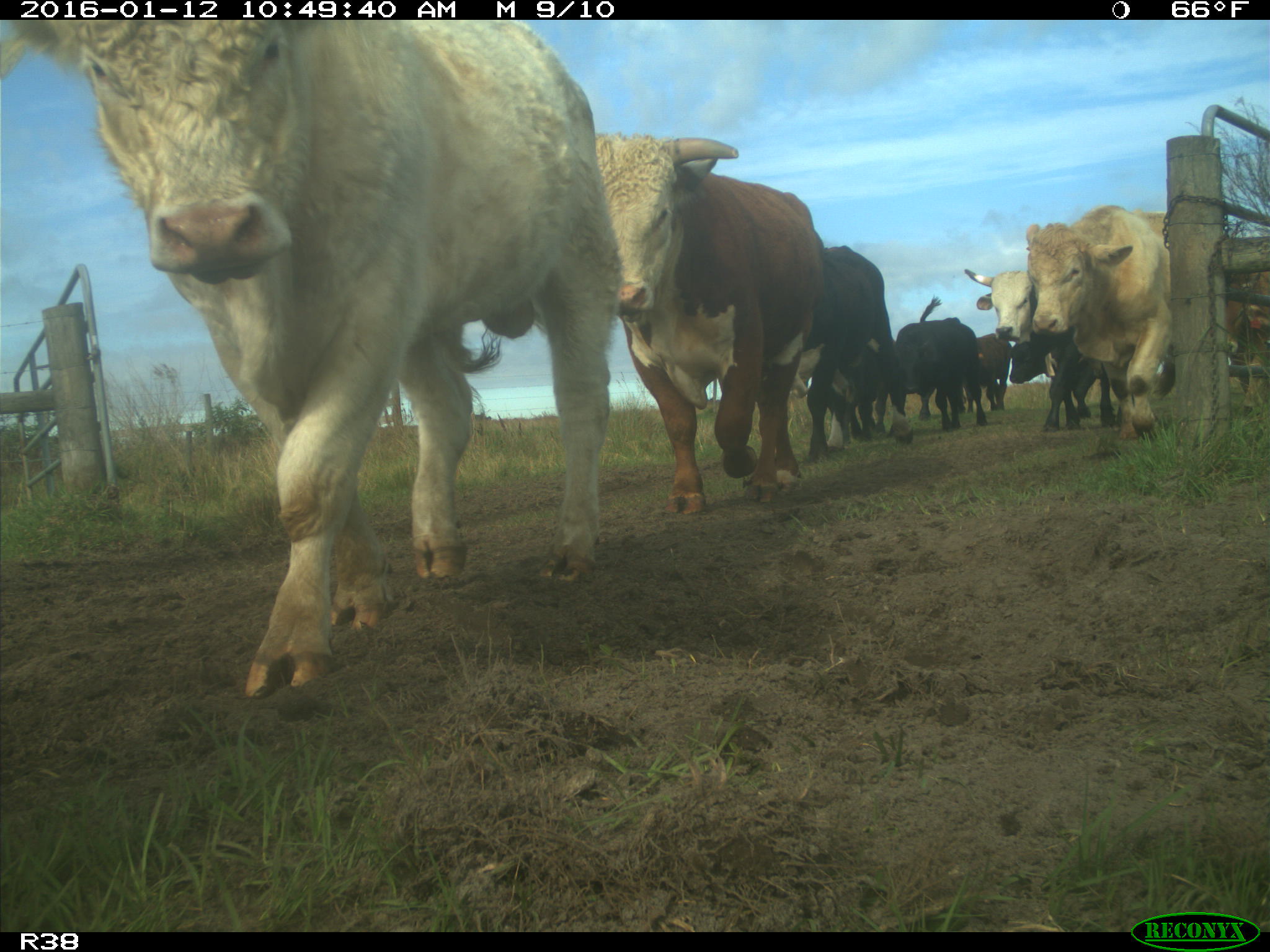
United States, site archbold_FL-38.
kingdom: Animalia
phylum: Chordata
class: Mammalia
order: Artiodactyla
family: Bovidae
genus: Bos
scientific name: Bos taurus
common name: domestic cow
Bos taurus (domestic cow).